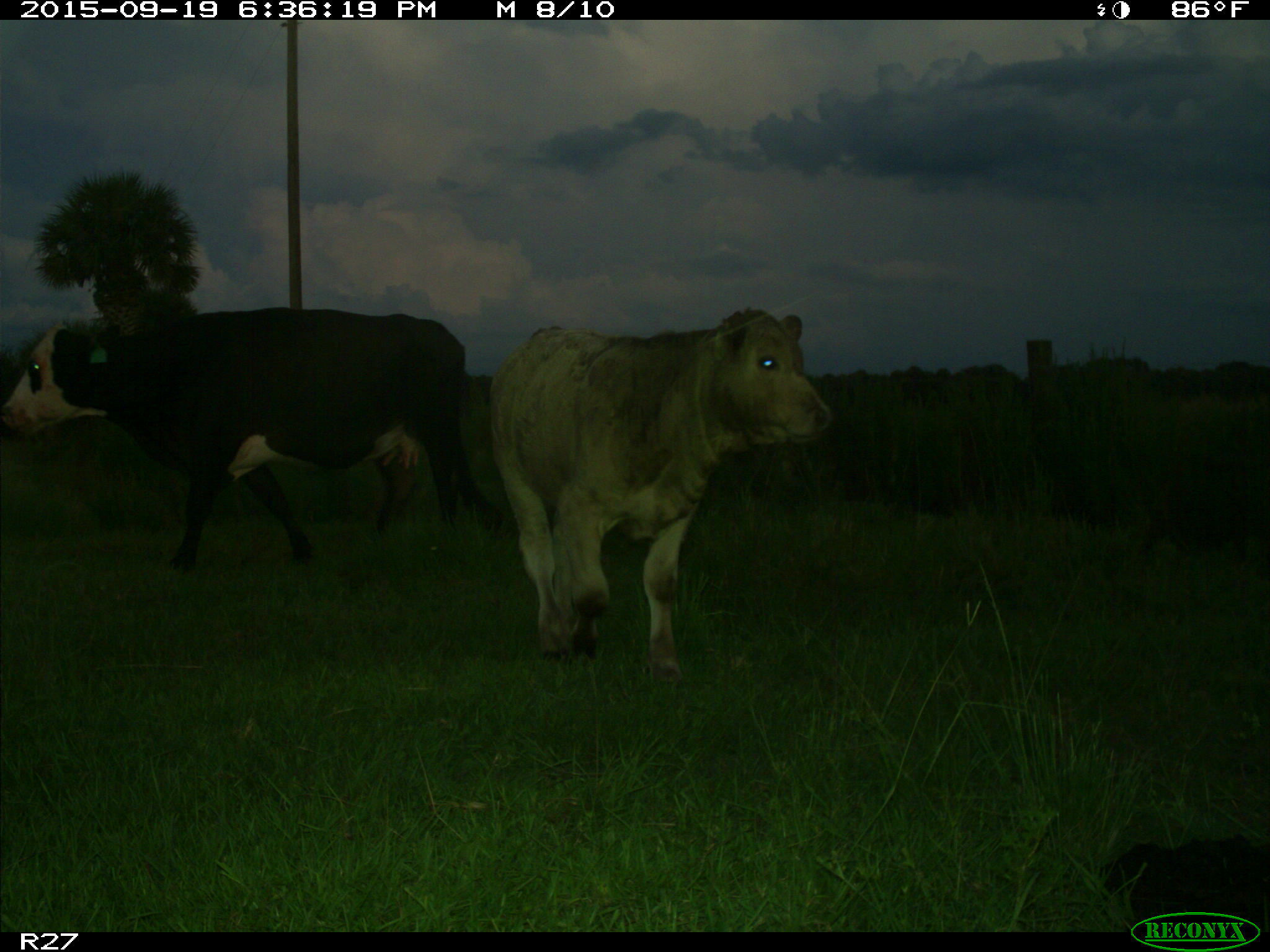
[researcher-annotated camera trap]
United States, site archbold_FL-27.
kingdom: Animalia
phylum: Chordata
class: Mammalia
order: Artiodactyla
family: Bovidae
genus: Bos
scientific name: Bos taurus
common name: domestic cow